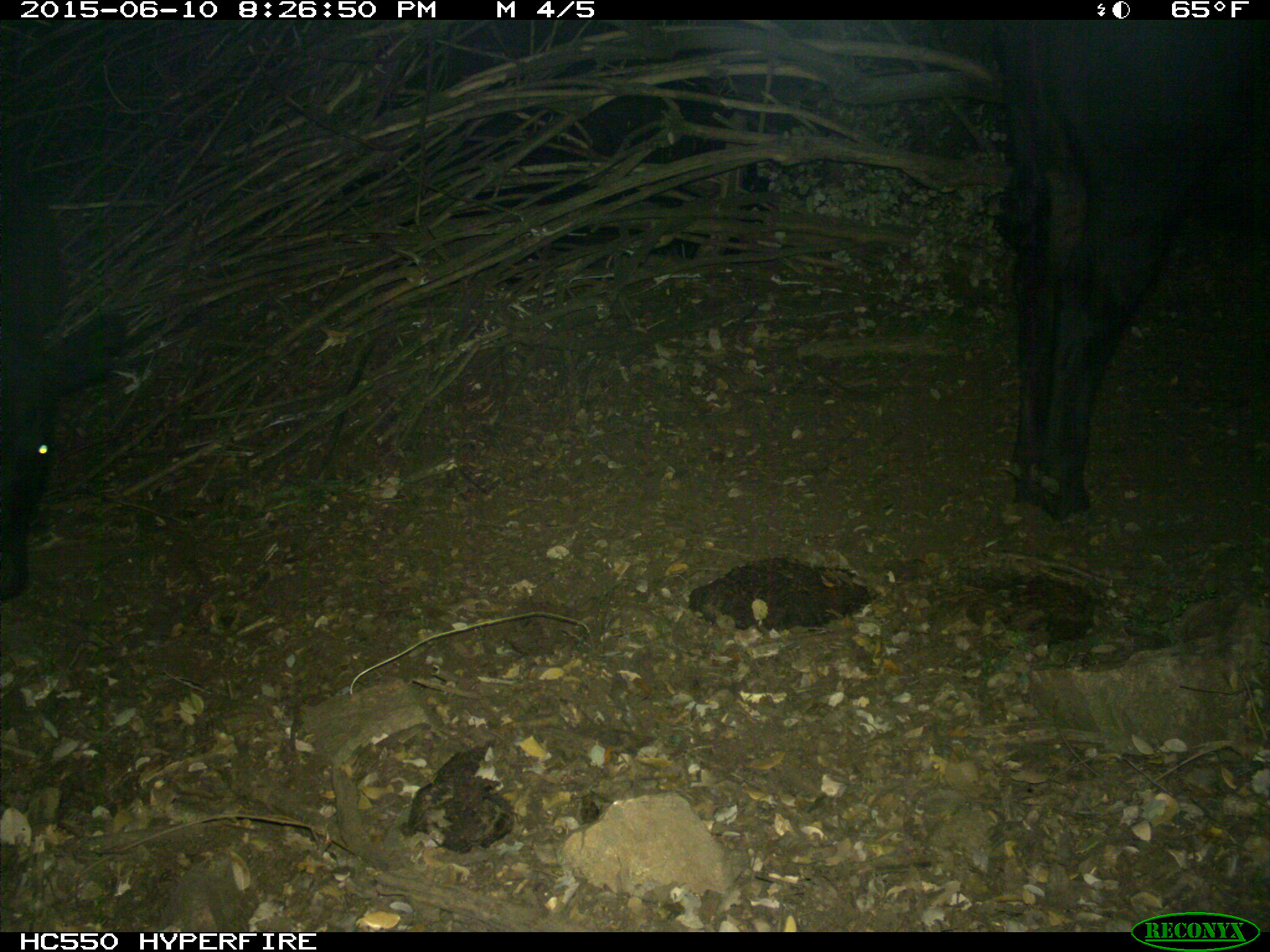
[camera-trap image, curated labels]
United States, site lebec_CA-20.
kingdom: Animalia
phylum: Chordata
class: Mammalia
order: Artiodactyla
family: Bovidae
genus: Bos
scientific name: Bos taurus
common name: domestic cow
Bos taurus (domestic cow).